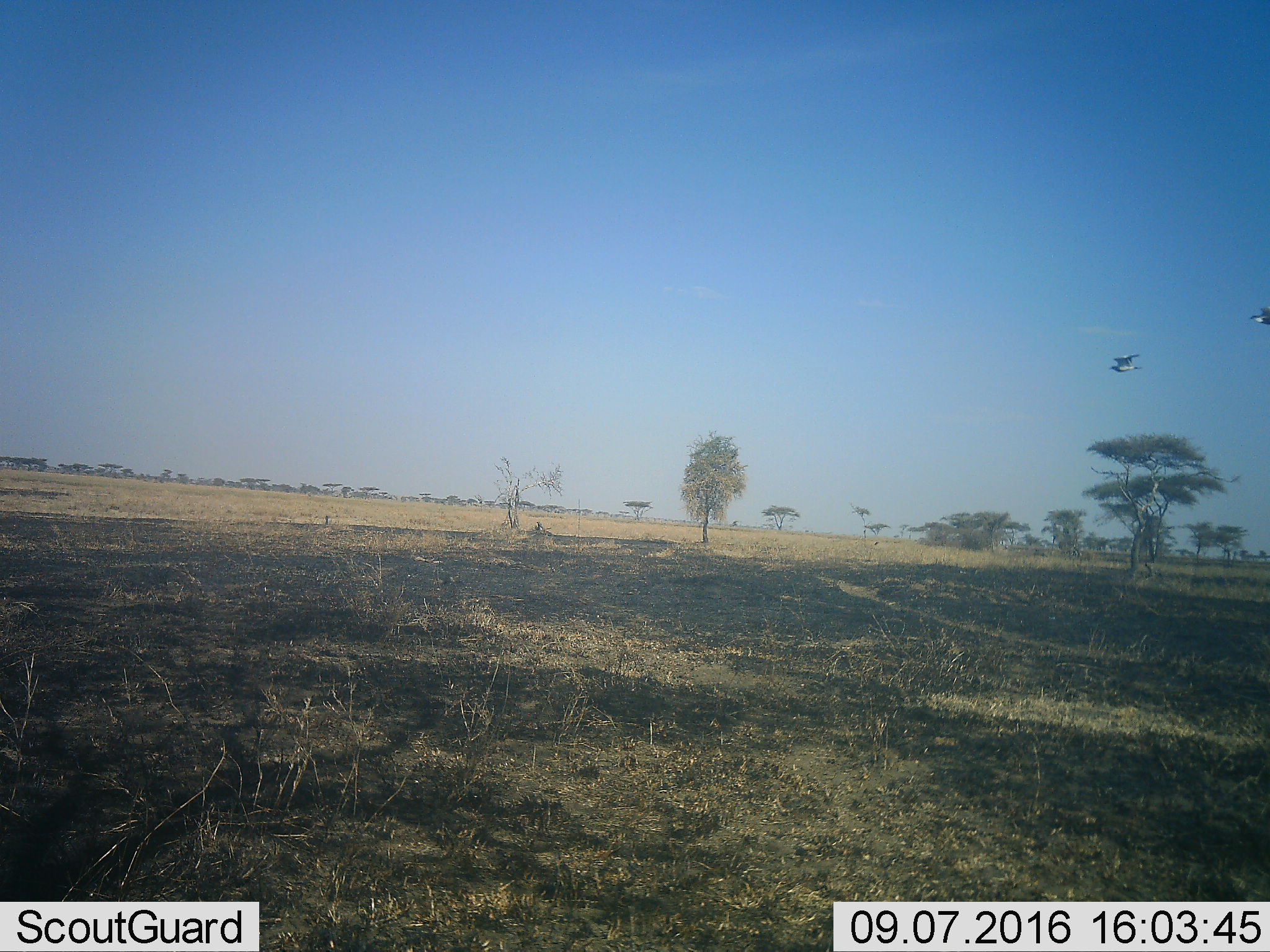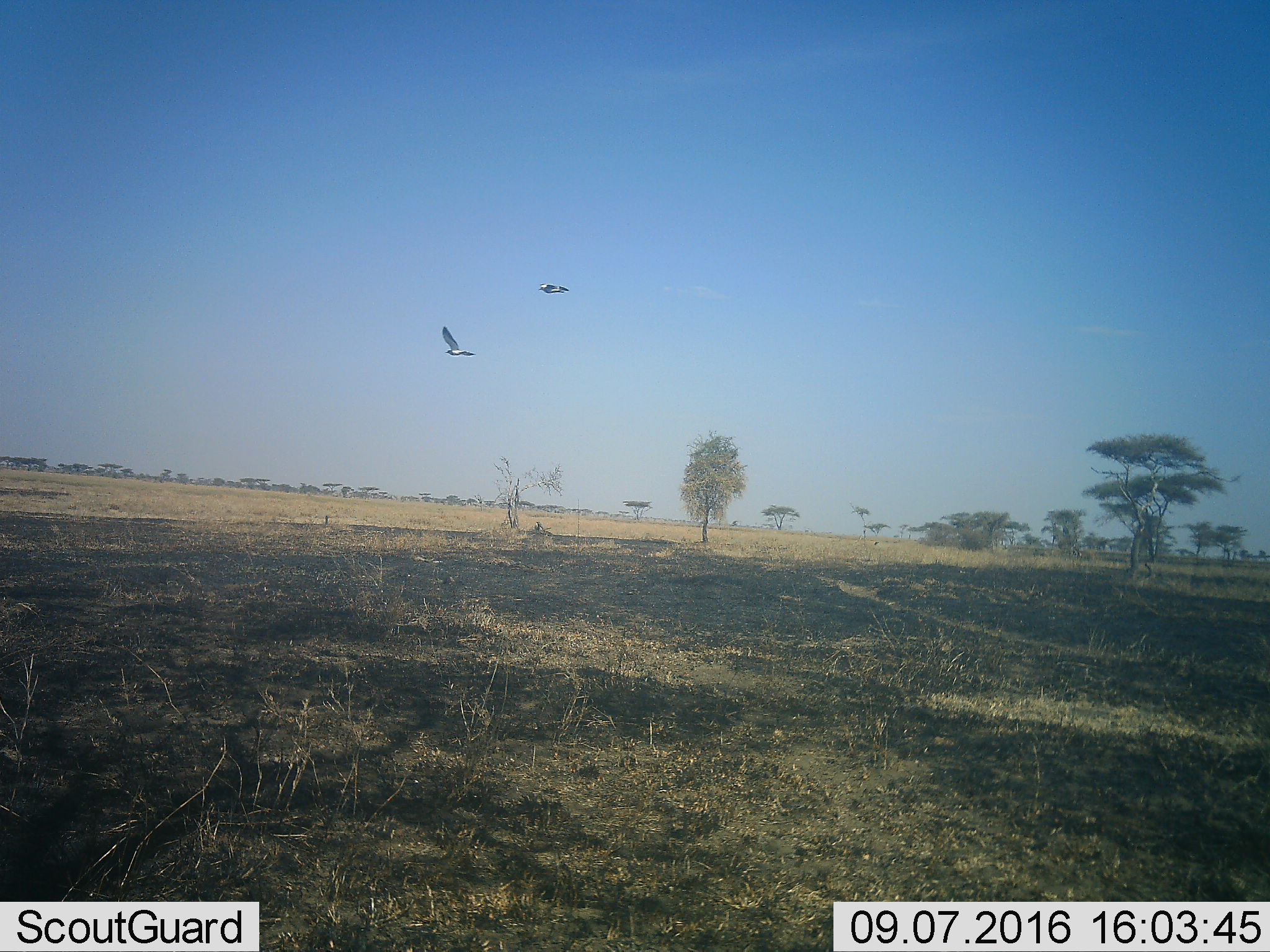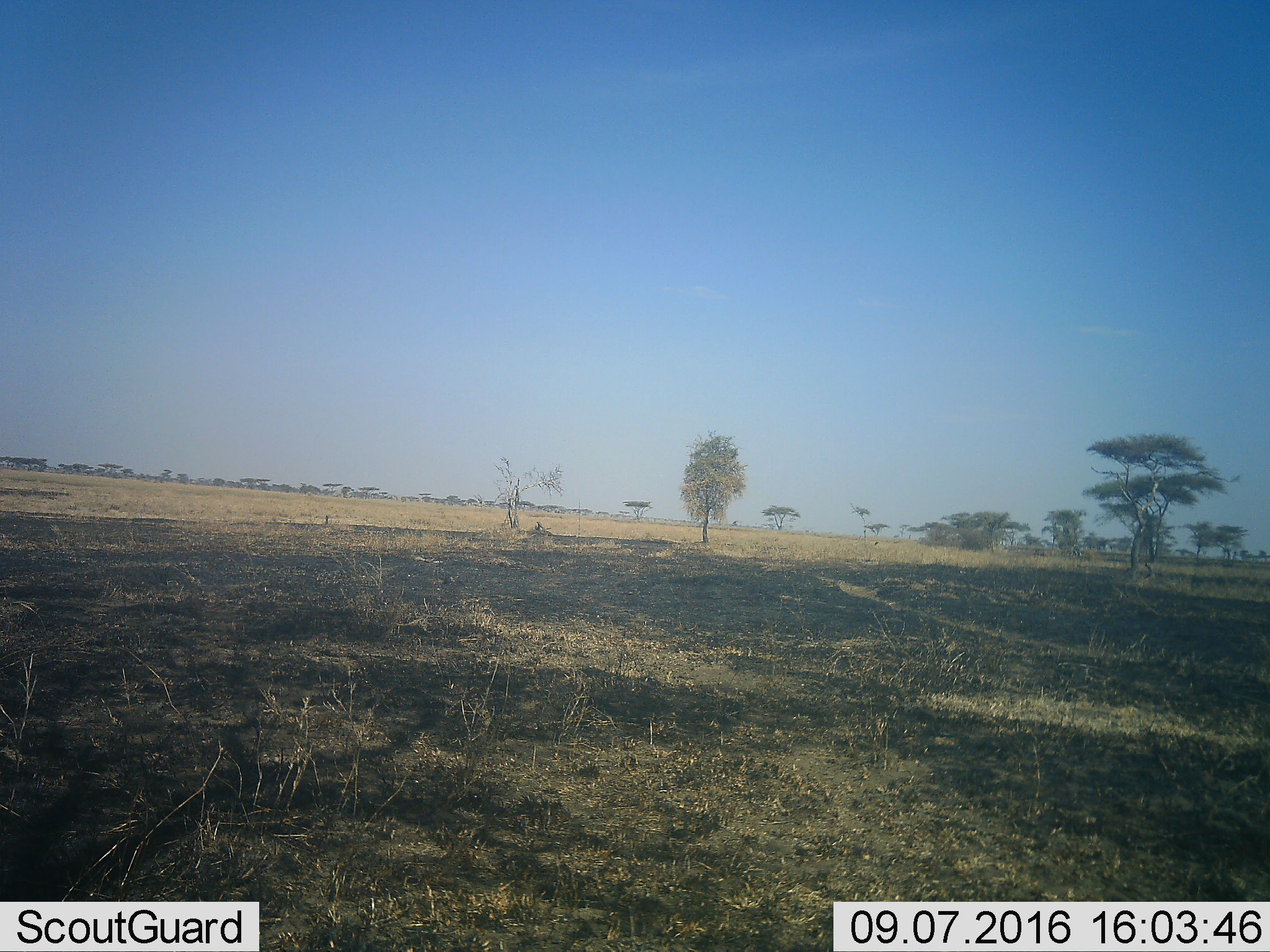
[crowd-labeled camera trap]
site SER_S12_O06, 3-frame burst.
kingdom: Animalia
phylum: Chordata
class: Aves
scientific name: Aves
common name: bird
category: birdother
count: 2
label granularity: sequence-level